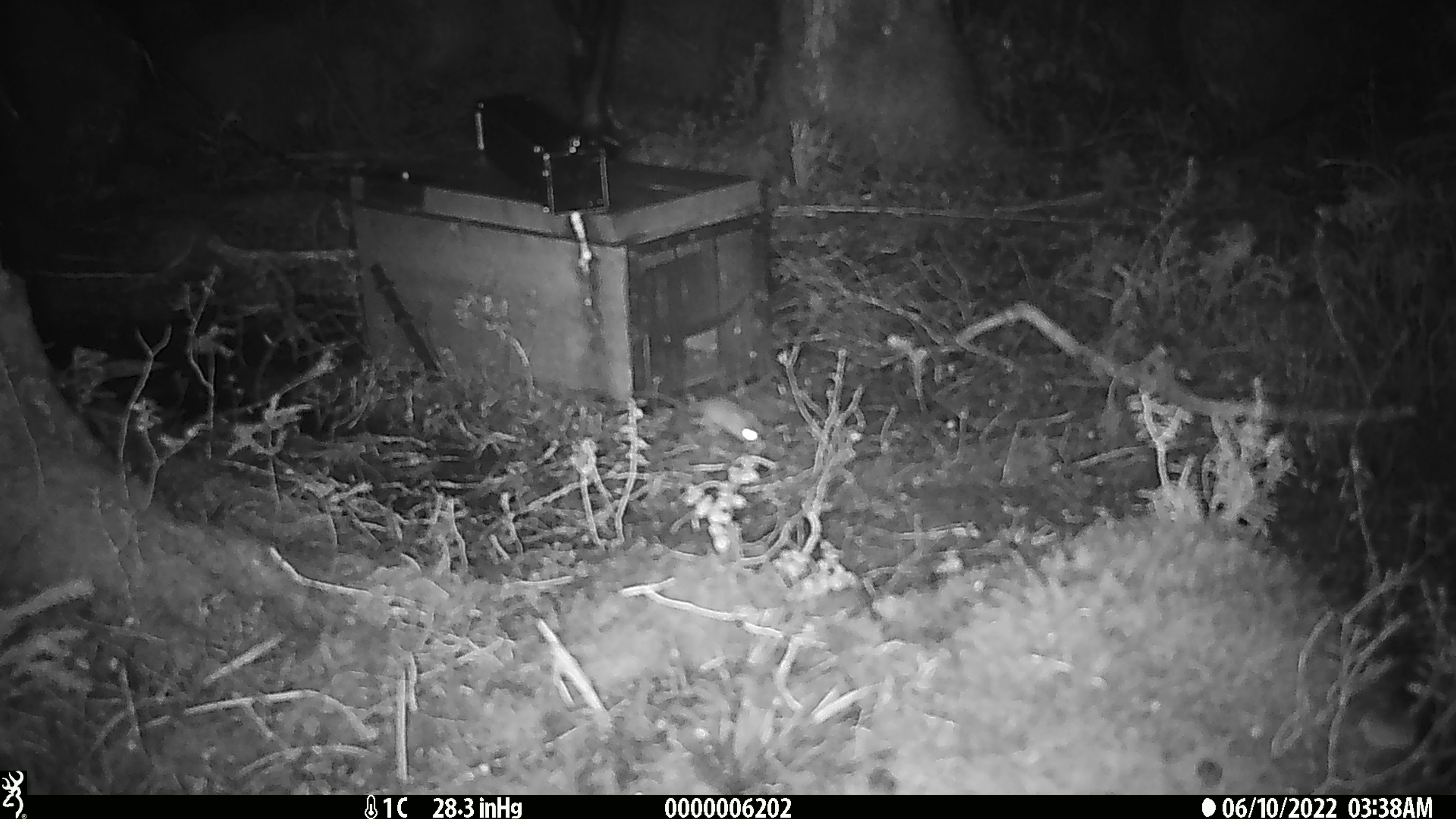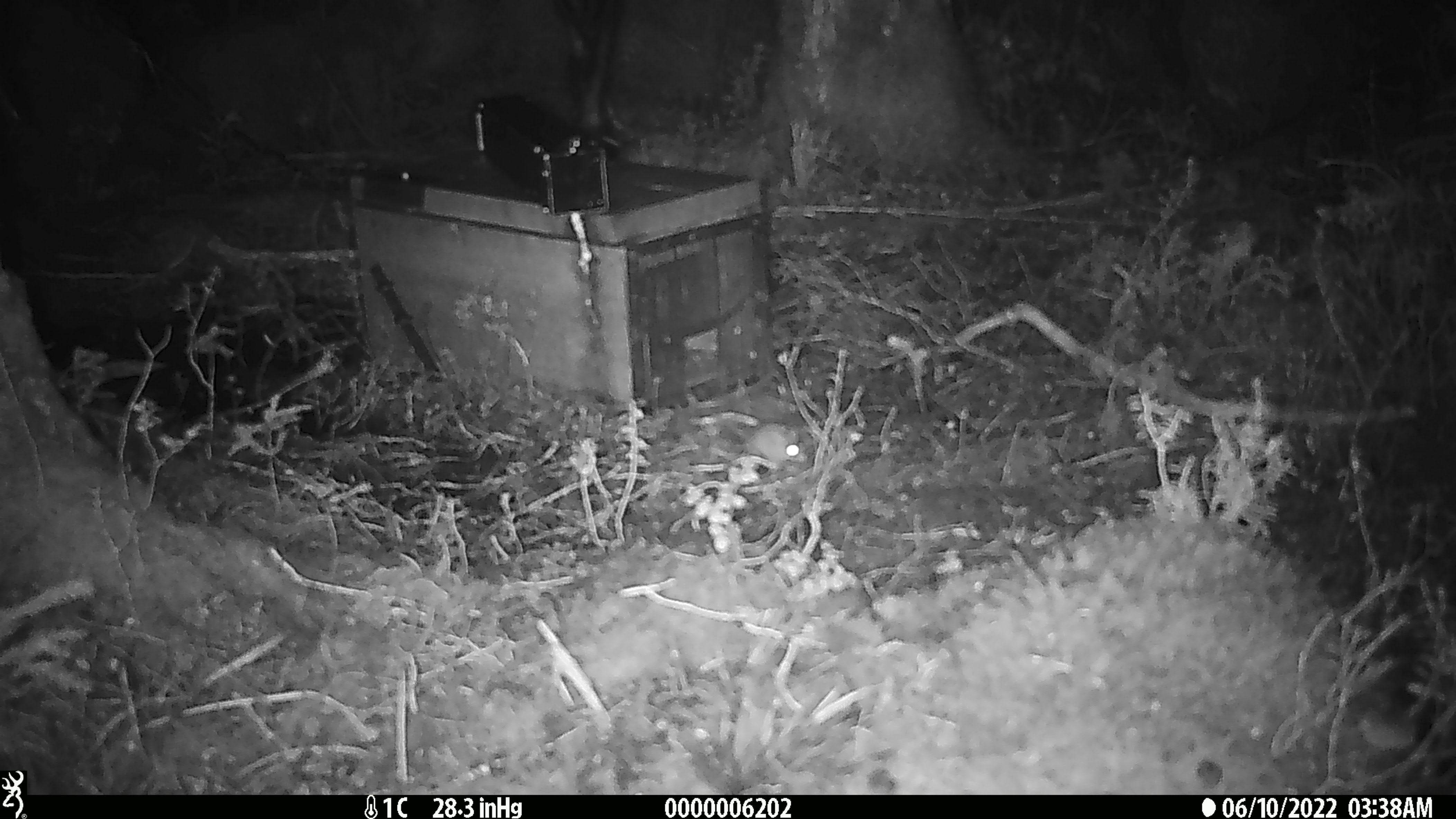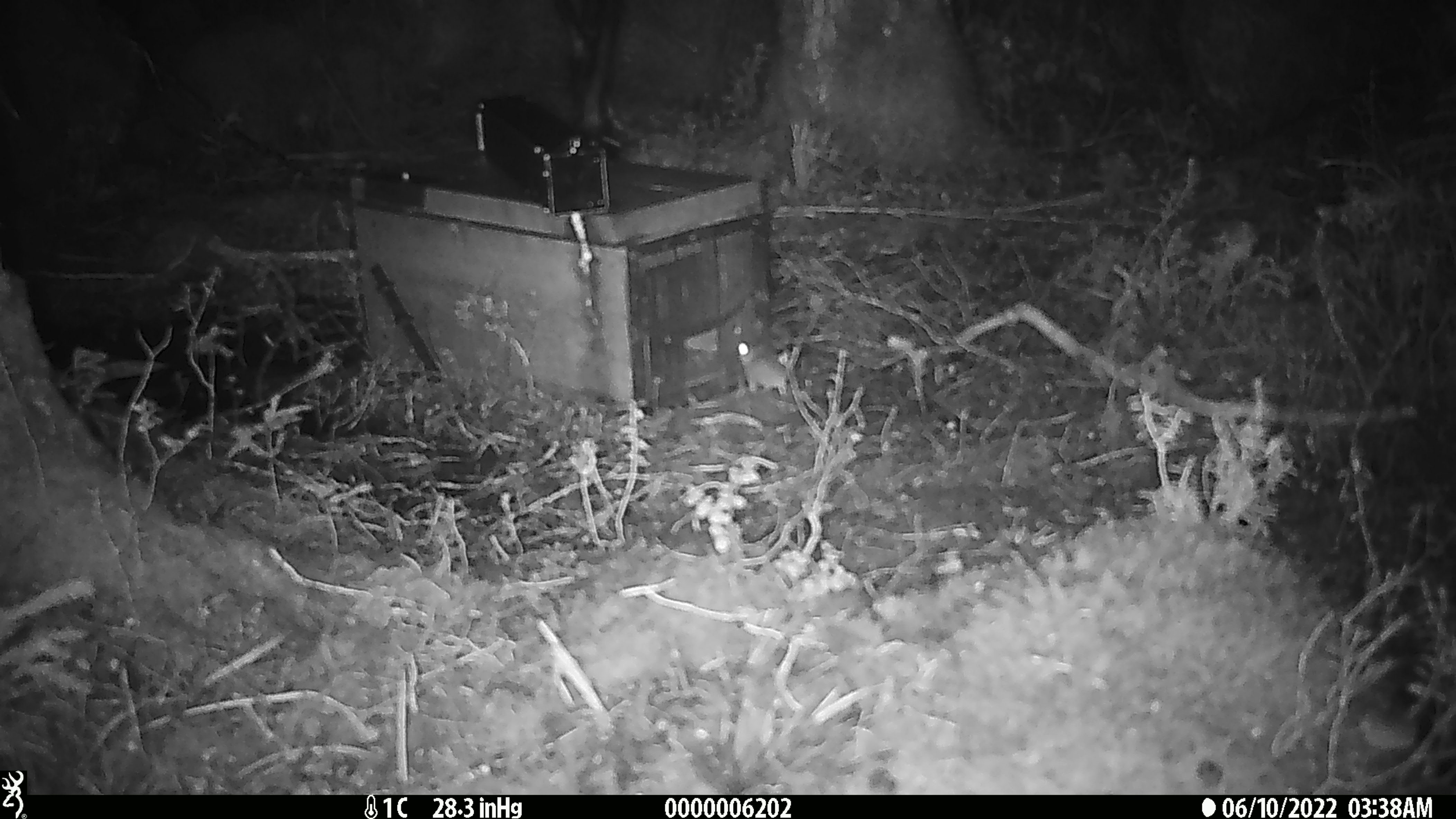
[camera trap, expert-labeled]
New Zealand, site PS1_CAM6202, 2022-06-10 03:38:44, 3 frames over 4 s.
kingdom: Animalia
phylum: Chordata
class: Mammalia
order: Rodentia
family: Muridae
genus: Mus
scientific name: Mus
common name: mouse